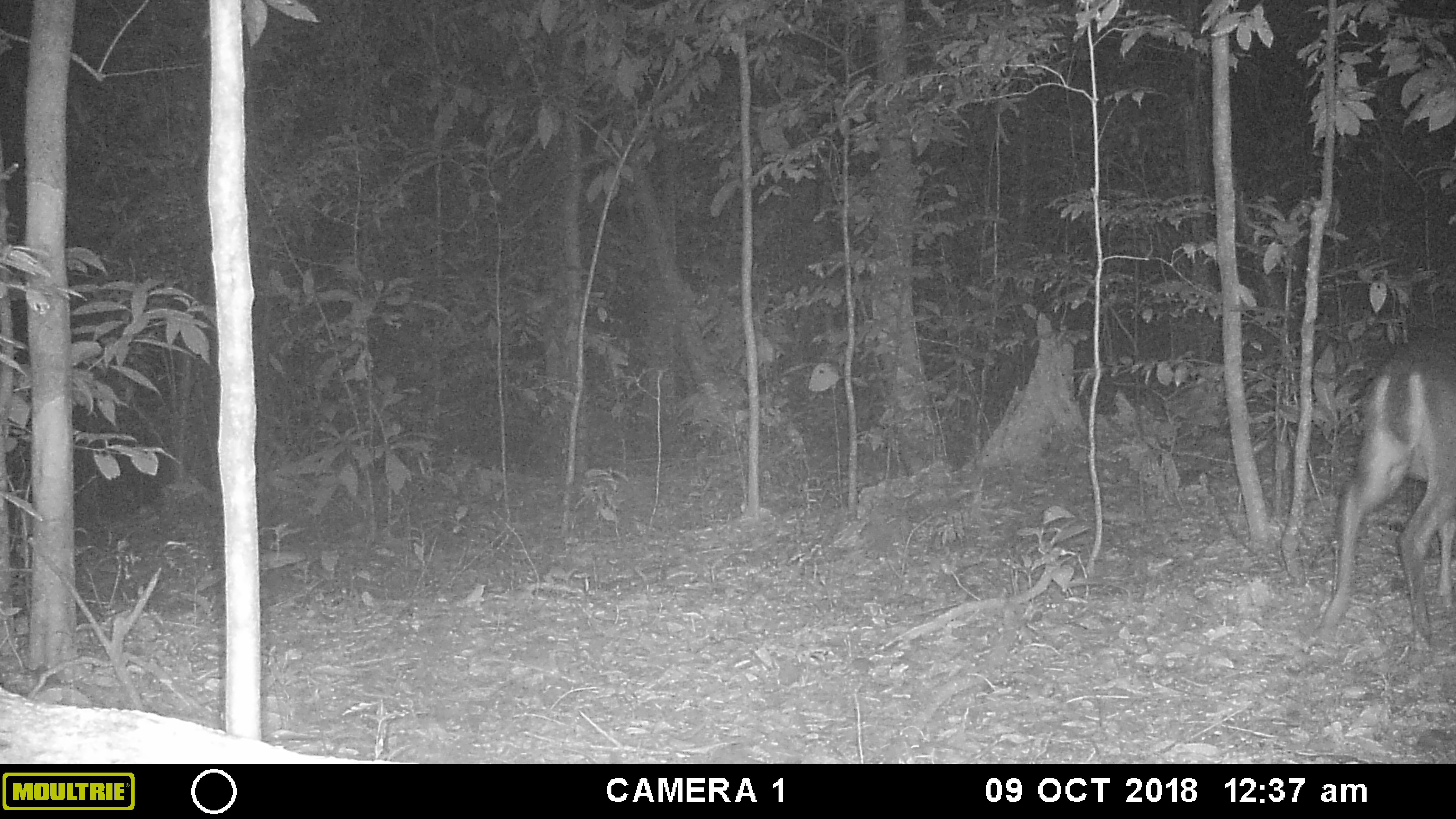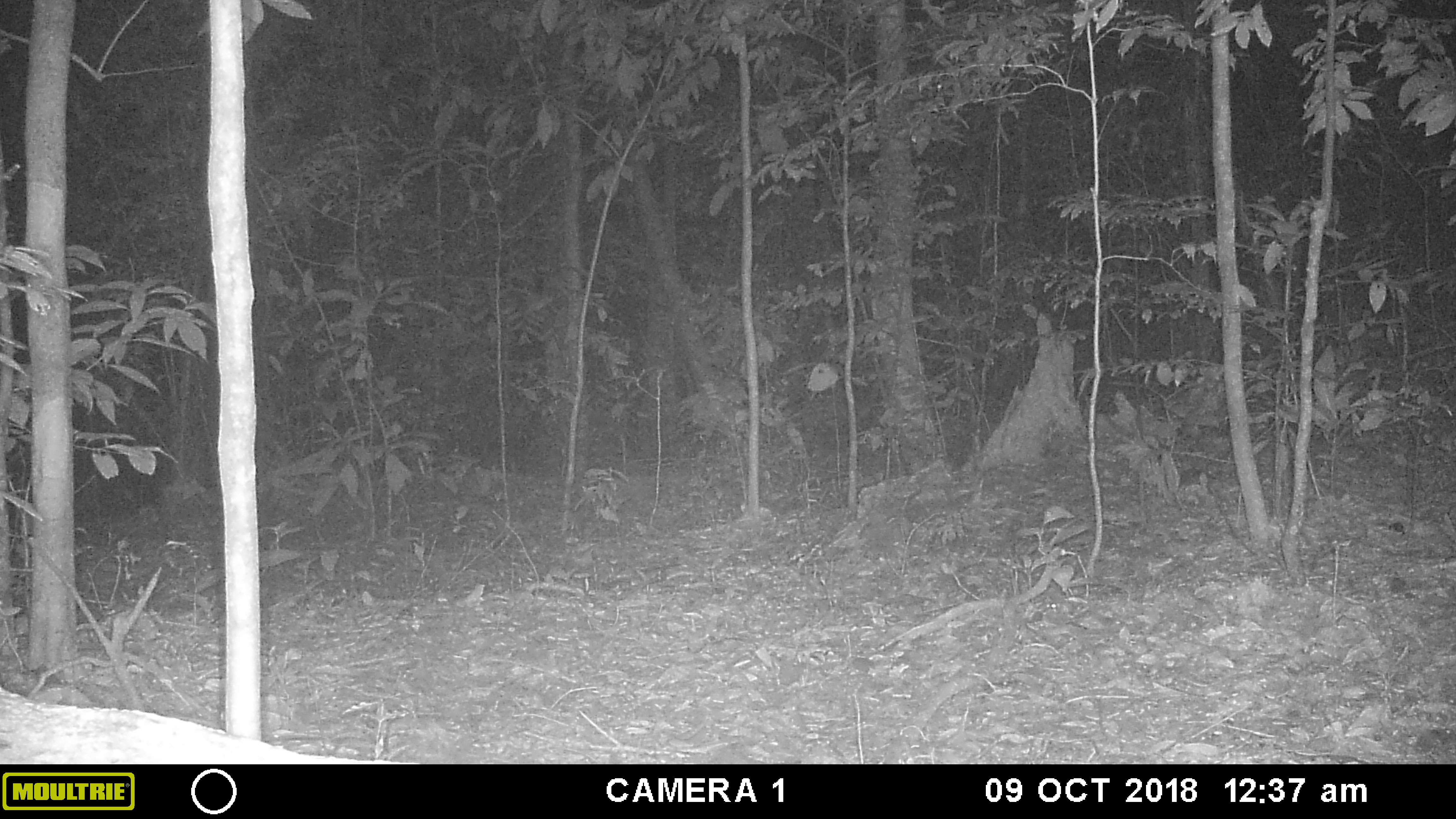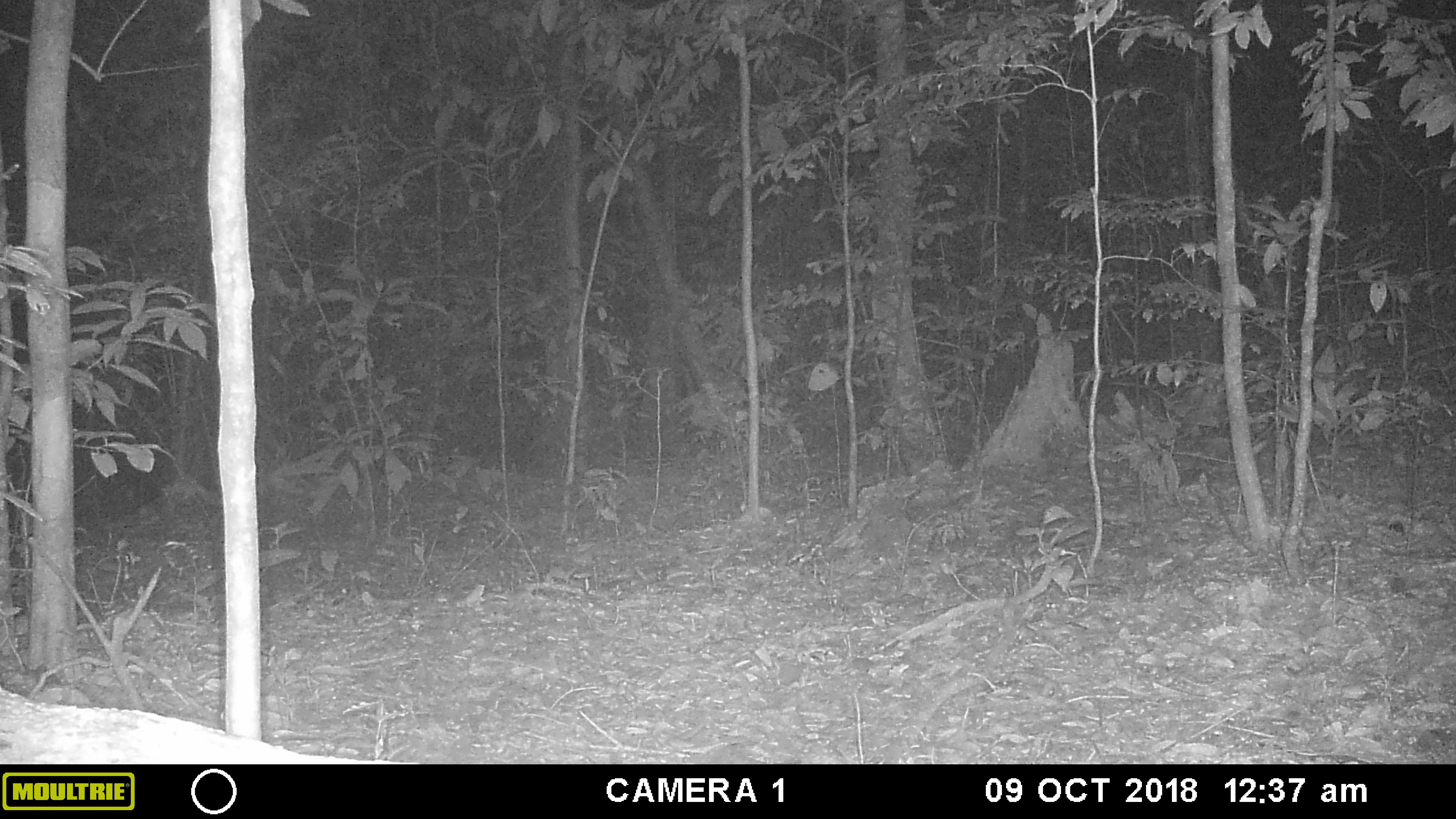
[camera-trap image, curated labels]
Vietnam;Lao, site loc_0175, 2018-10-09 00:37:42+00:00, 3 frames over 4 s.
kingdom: Animalia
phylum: Chordata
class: Mammalia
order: Artiodactyla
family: Cervidae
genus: Muntiacus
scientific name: Muntiacus vuquangensis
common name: large-antlered muntjac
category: large antlered muntjac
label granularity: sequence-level